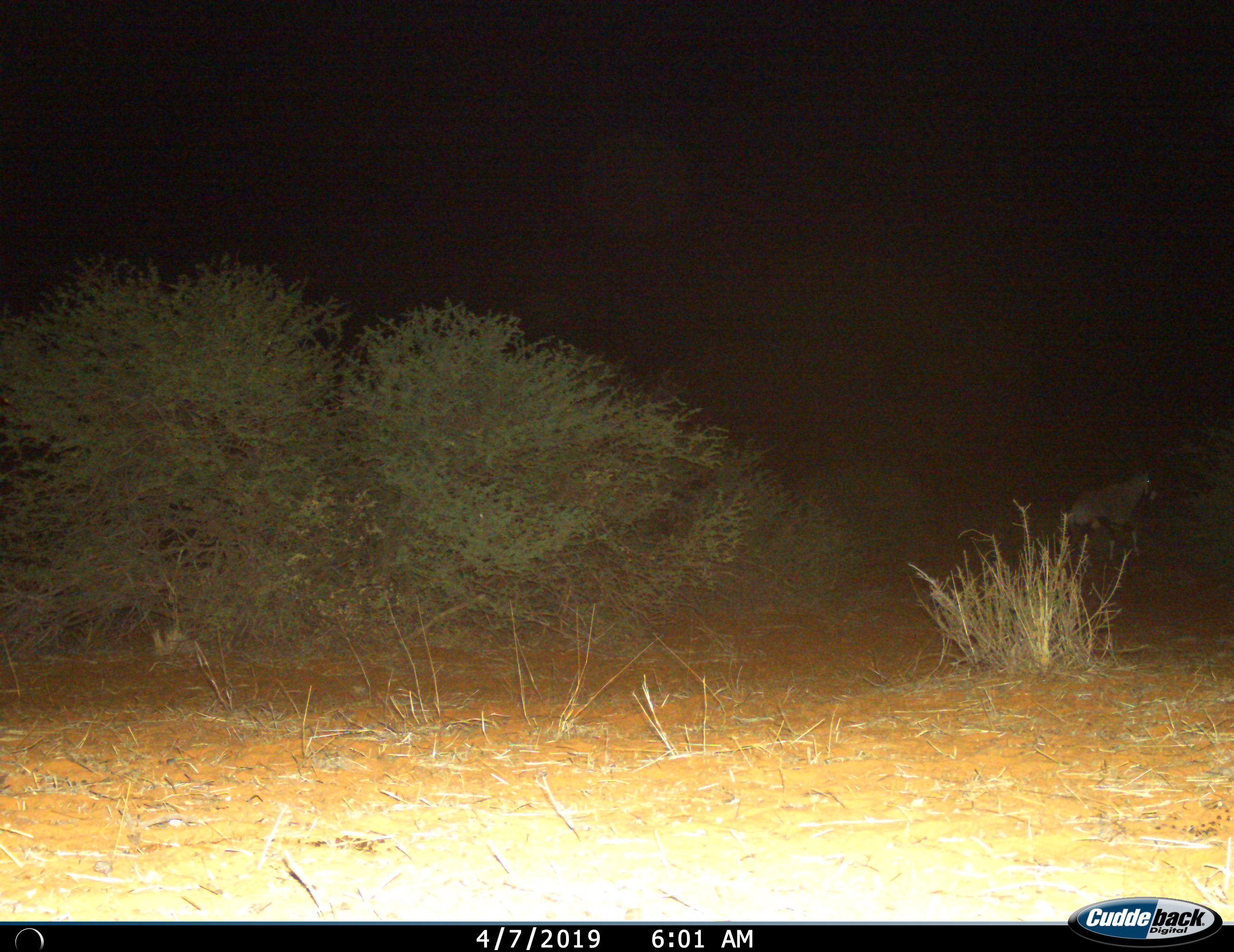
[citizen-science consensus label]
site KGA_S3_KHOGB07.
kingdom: Animalia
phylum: Chordata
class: Mammalia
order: Artiodactyla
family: Bovidae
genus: Oryx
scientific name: Oryx gazella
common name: gemsbok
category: oryx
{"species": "oryx (gemsbok) (Oryx gazella)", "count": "1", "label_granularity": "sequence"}